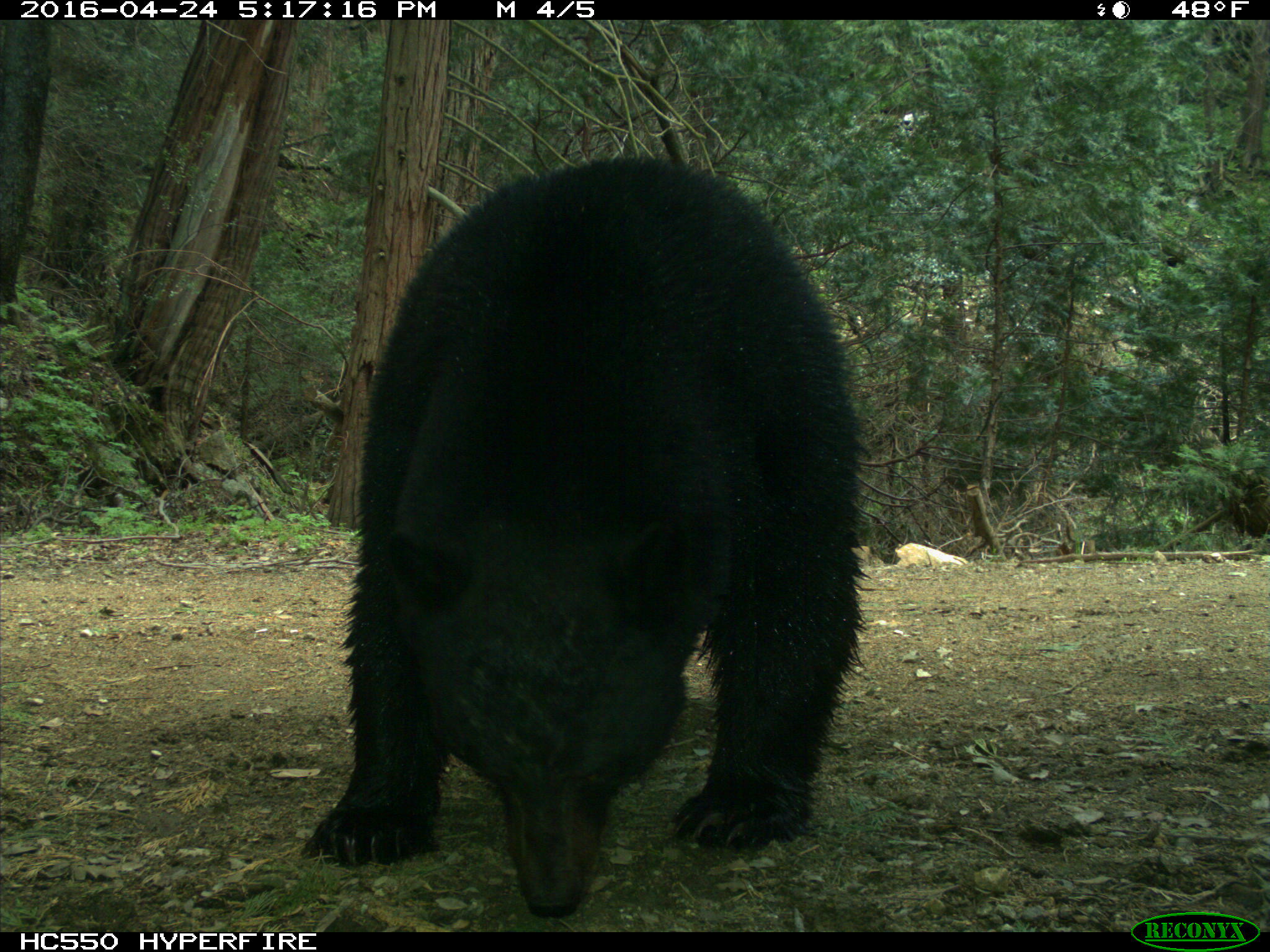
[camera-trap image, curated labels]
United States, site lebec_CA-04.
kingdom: Animalia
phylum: Chordata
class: Mammalia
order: Carnivora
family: Ursidae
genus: Ursus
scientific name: Ursus americanus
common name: american black bear